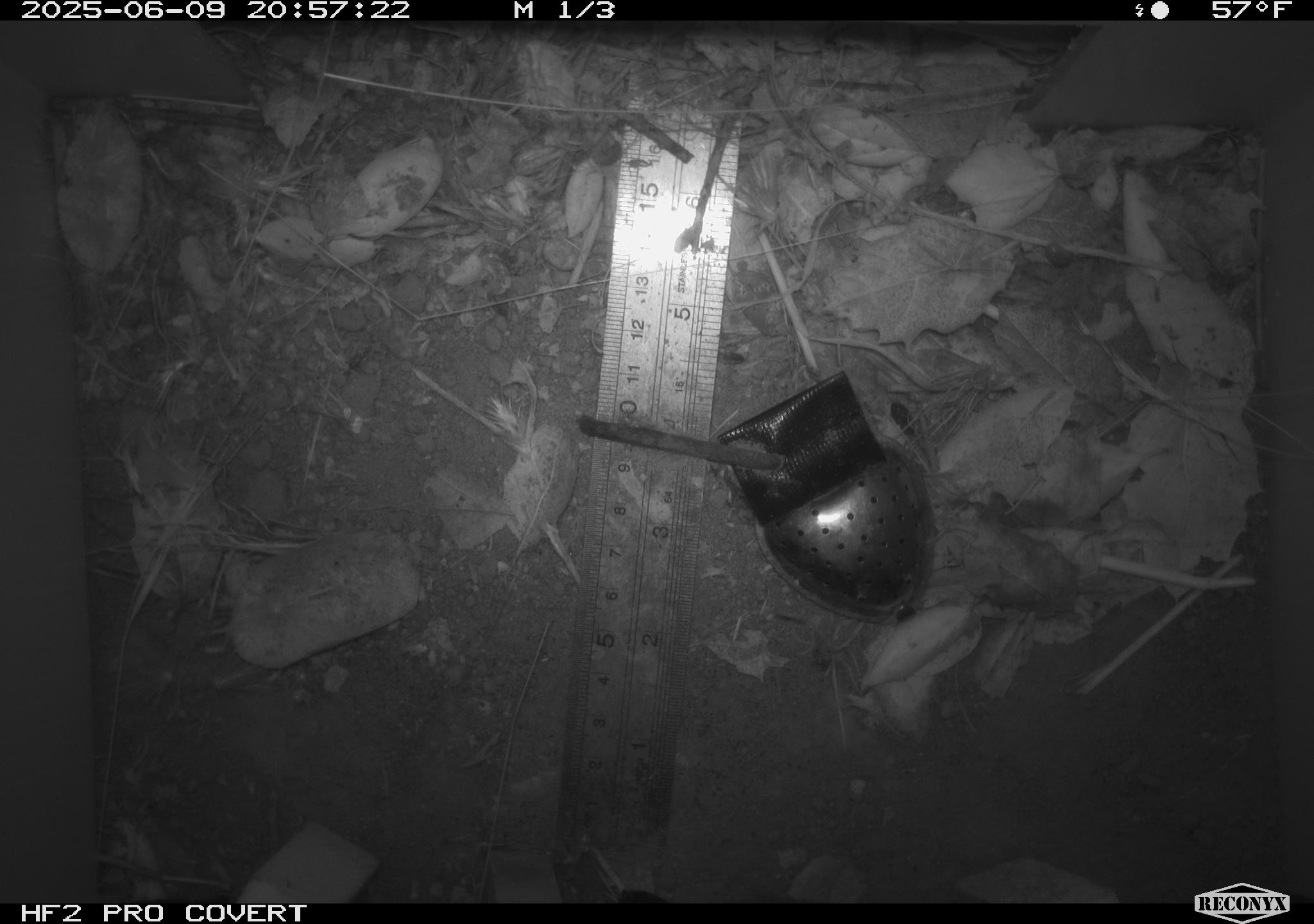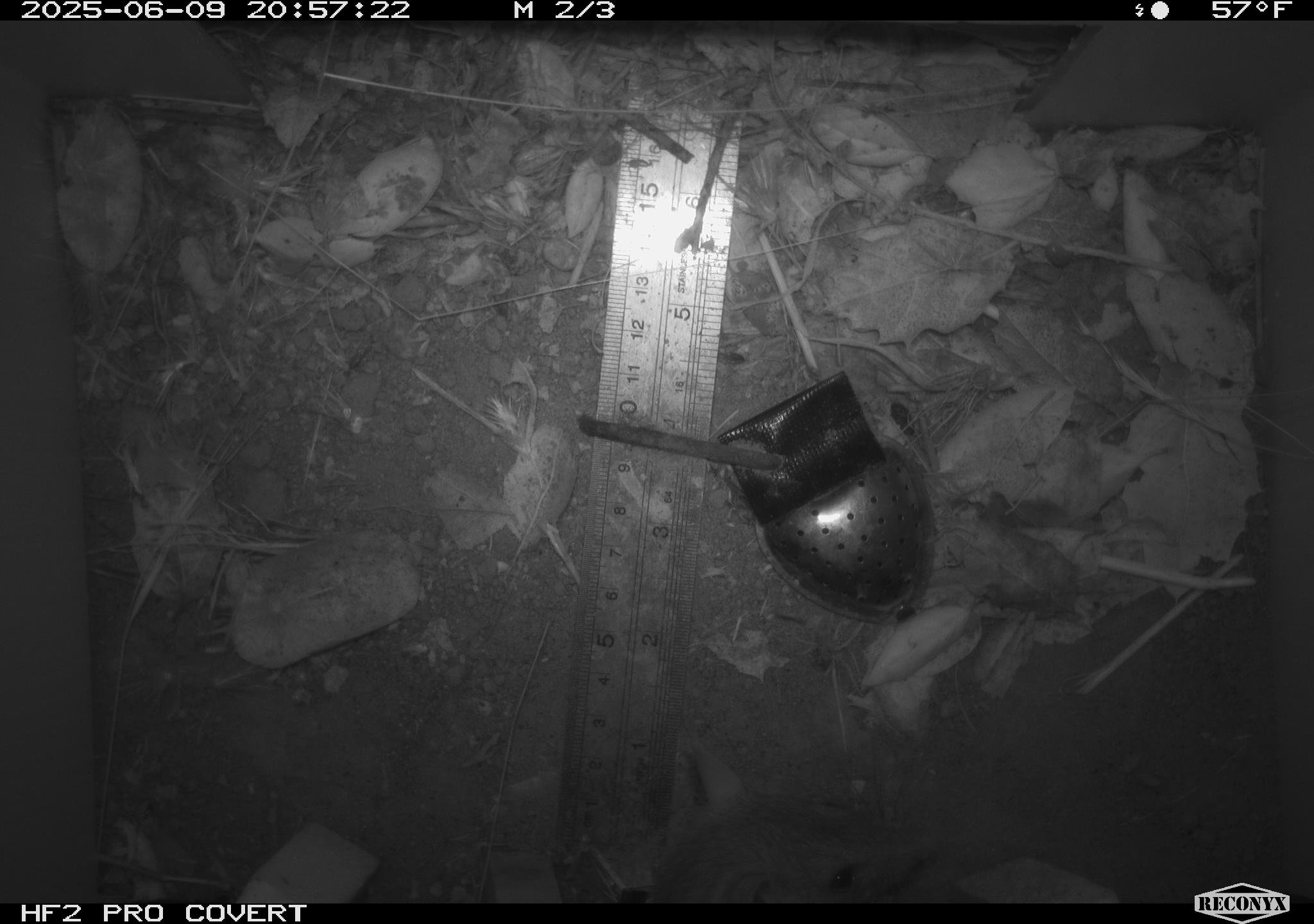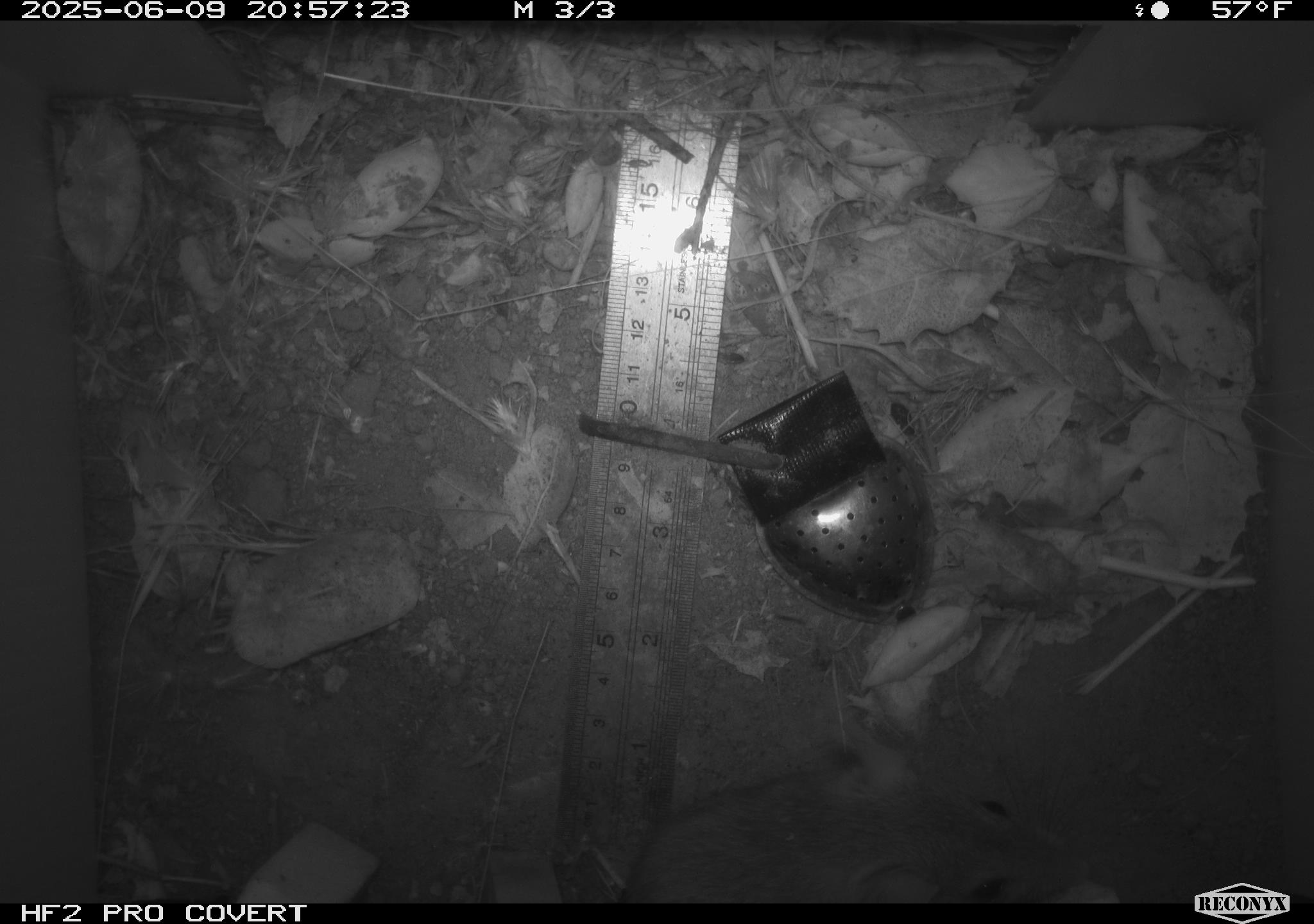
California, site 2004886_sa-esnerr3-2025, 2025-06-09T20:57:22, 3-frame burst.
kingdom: Animalia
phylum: Chordata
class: Mammalia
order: Rodentia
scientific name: Rodentia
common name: rodent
Rodent (Rodentia).